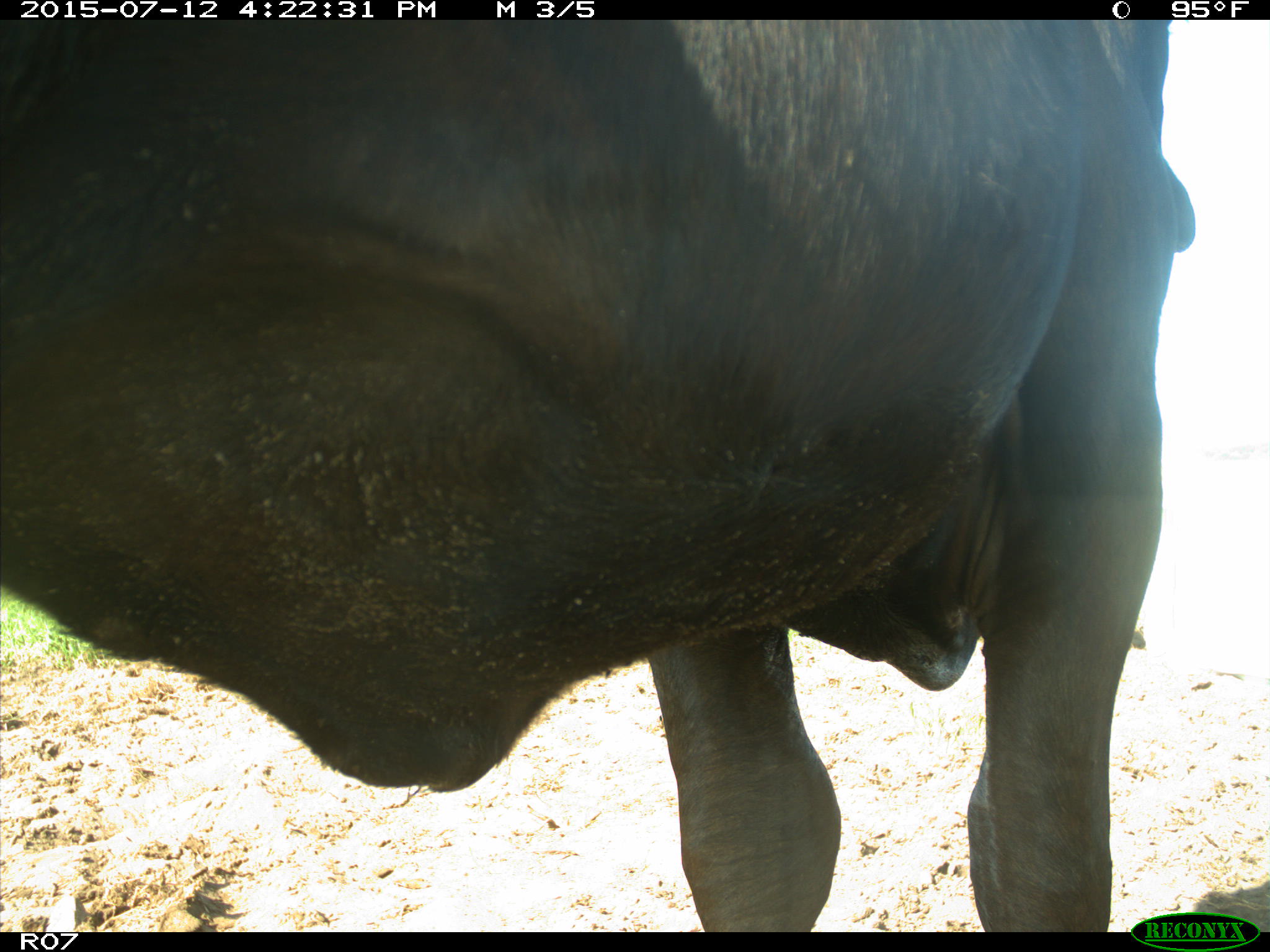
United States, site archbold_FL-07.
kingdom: Animalia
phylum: Chordata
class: Mammalia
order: Artiodactyla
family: Bovidae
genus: Bos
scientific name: Bos taurus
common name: domestic cow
Bos taurus (domestic cow).